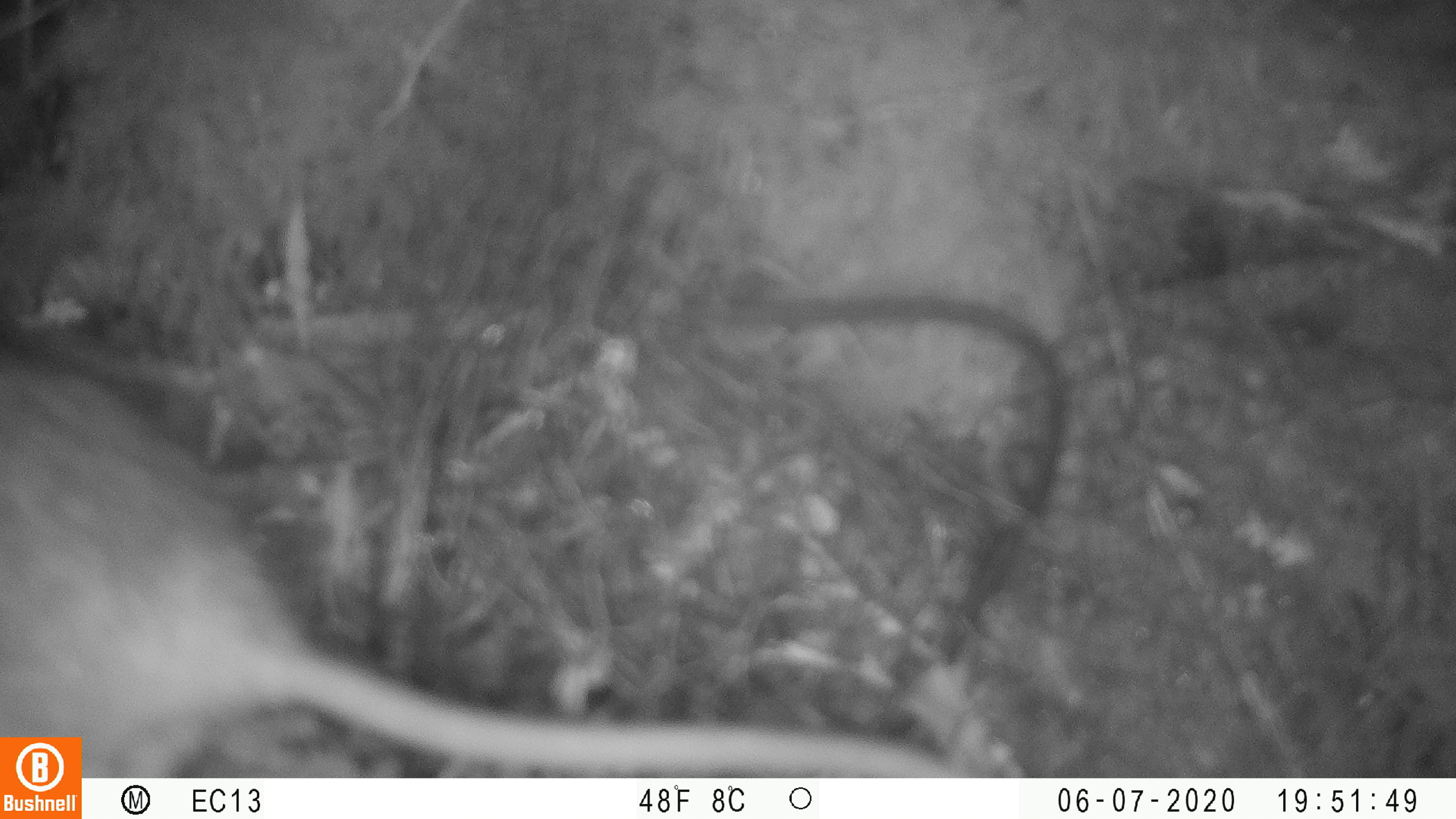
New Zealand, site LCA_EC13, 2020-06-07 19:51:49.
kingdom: Animalia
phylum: Chordata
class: Mammalia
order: Rodentia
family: Muridae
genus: Rattus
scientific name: Rattus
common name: rat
Rat (Rattus).